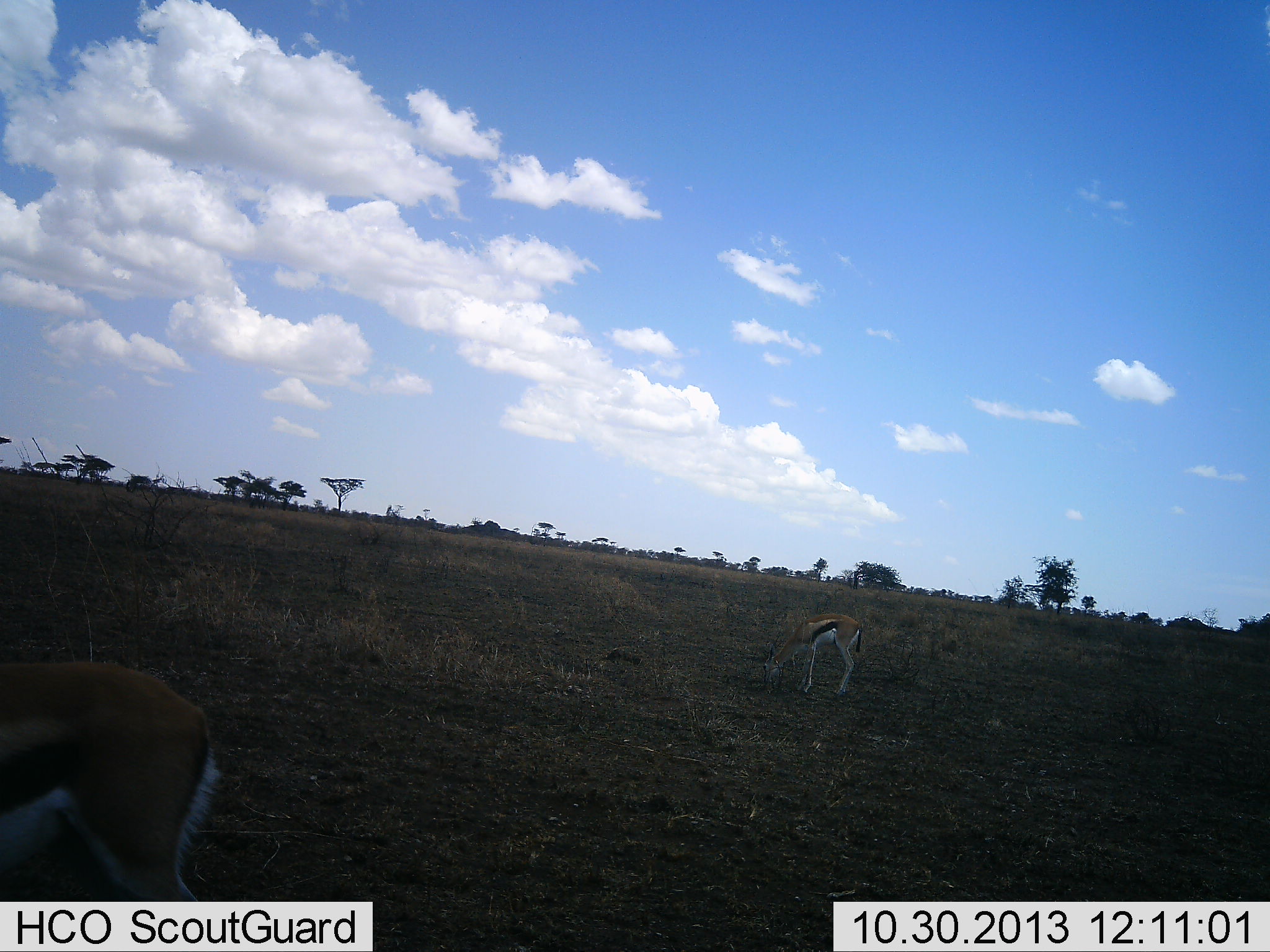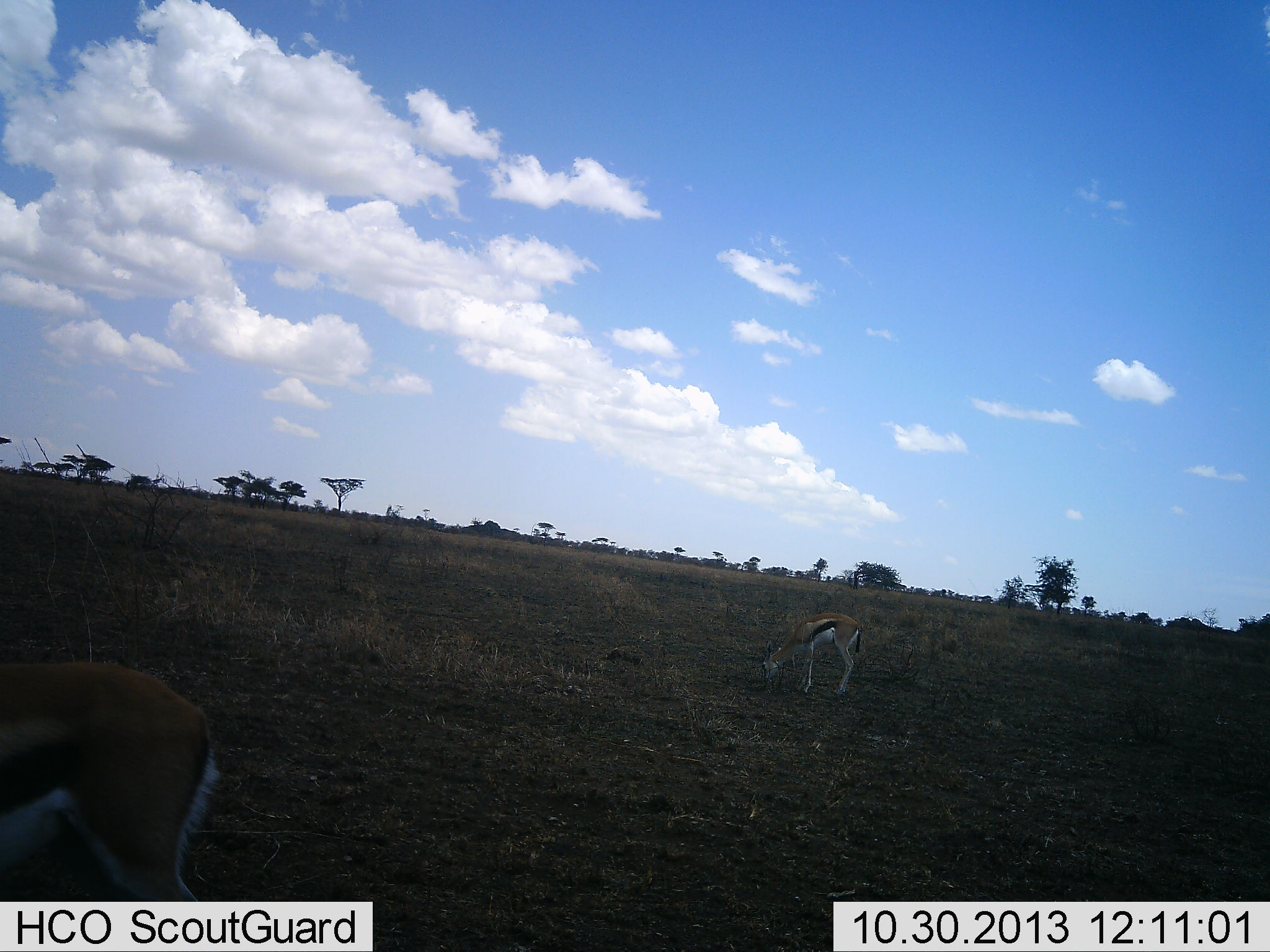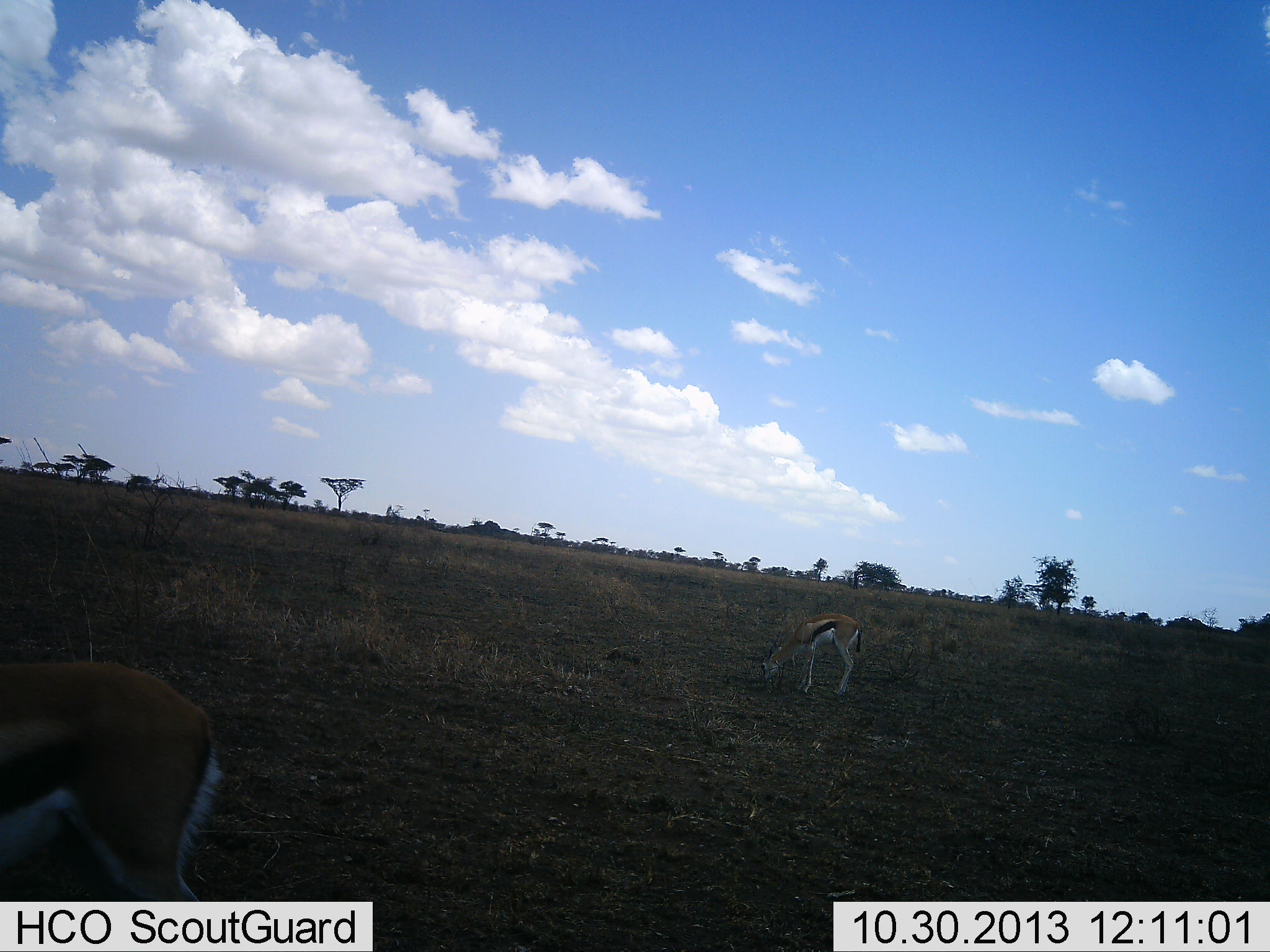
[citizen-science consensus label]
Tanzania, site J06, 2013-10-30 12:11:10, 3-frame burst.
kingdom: Animalia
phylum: Chordata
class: Mammalia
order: Artiodactyla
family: Bovidae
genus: Eudorcas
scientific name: Eudorcas thomsonii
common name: thomson's gazelle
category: gazellethomsons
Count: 2.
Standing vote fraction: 30%.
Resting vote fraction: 0%.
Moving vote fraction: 0%.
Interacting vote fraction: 0%.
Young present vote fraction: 0%.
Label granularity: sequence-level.